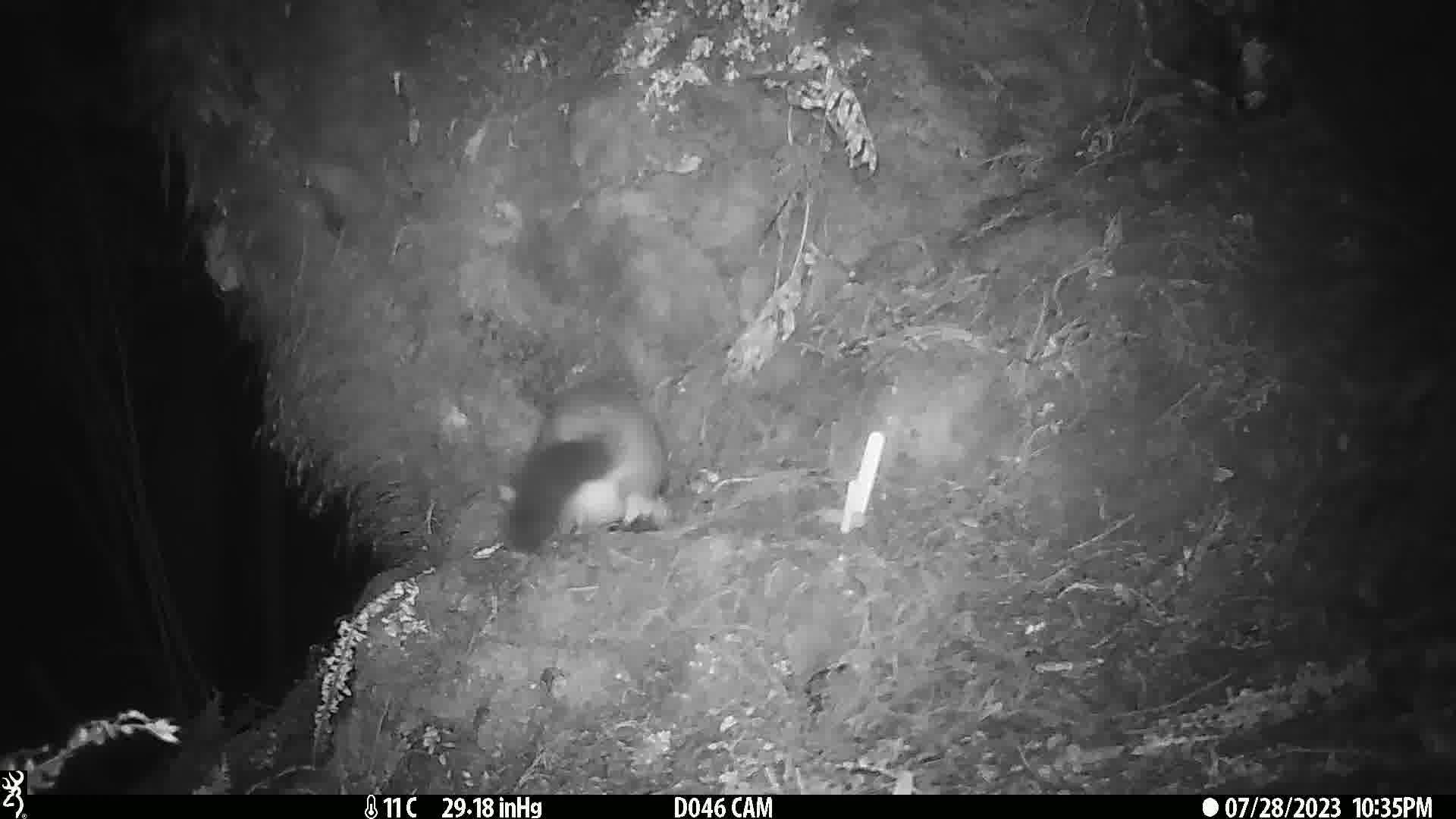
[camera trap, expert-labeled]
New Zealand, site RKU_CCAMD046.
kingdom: Animalia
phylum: Chordata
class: Mammalia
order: Diprotodontia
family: Phalangeridae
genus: Trichosurus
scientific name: Trichosurus vulpecula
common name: common brushtail possum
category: possum